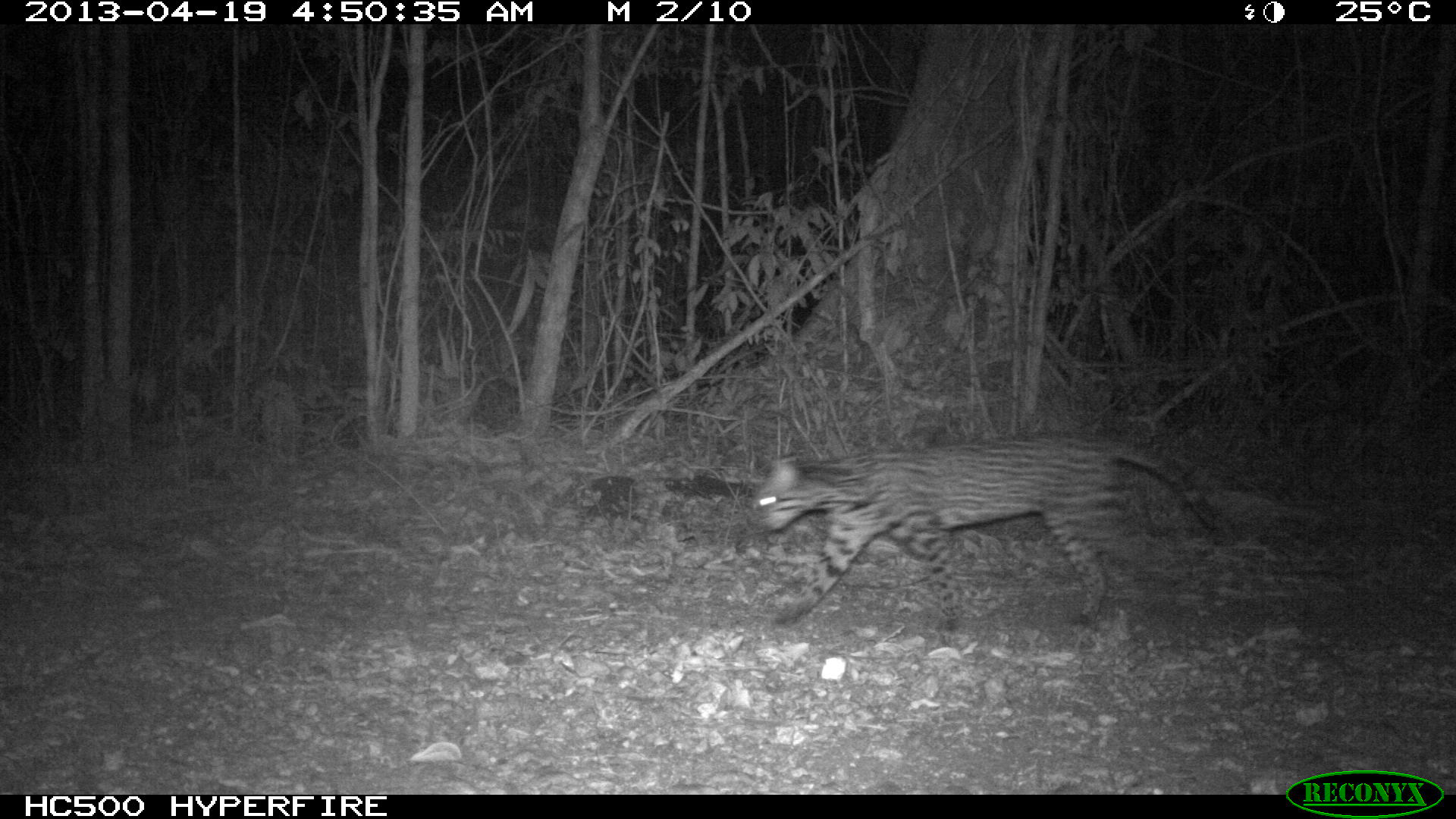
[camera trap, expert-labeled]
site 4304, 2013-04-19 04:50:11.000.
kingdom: Animalia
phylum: Chordata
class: Mammalia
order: Carnivora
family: Felidae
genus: Leopardus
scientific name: Leopardus pardalis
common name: ocelot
Leopardus pardalis (ocelot), count 1.